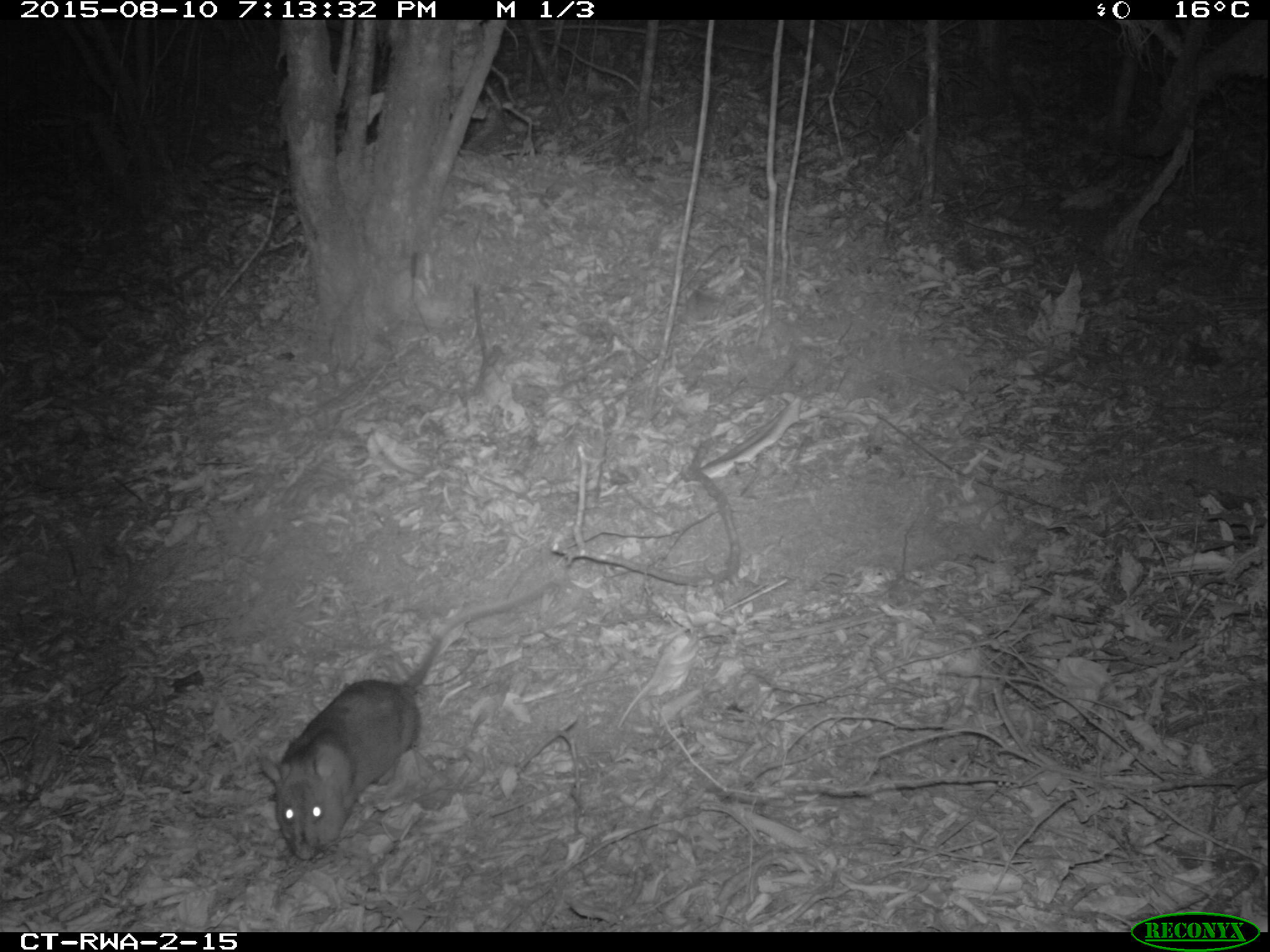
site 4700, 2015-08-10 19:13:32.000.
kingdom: Animalia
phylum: Chordata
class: Mammalia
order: Rodentia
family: Nesomyidae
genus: Cricetomys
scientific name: Cricetomys gambianus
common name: african giant pouched rat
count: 1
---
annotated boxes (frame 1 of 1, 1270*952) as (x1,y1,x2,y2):
cricetomys gambianus: (251,572,571,861)